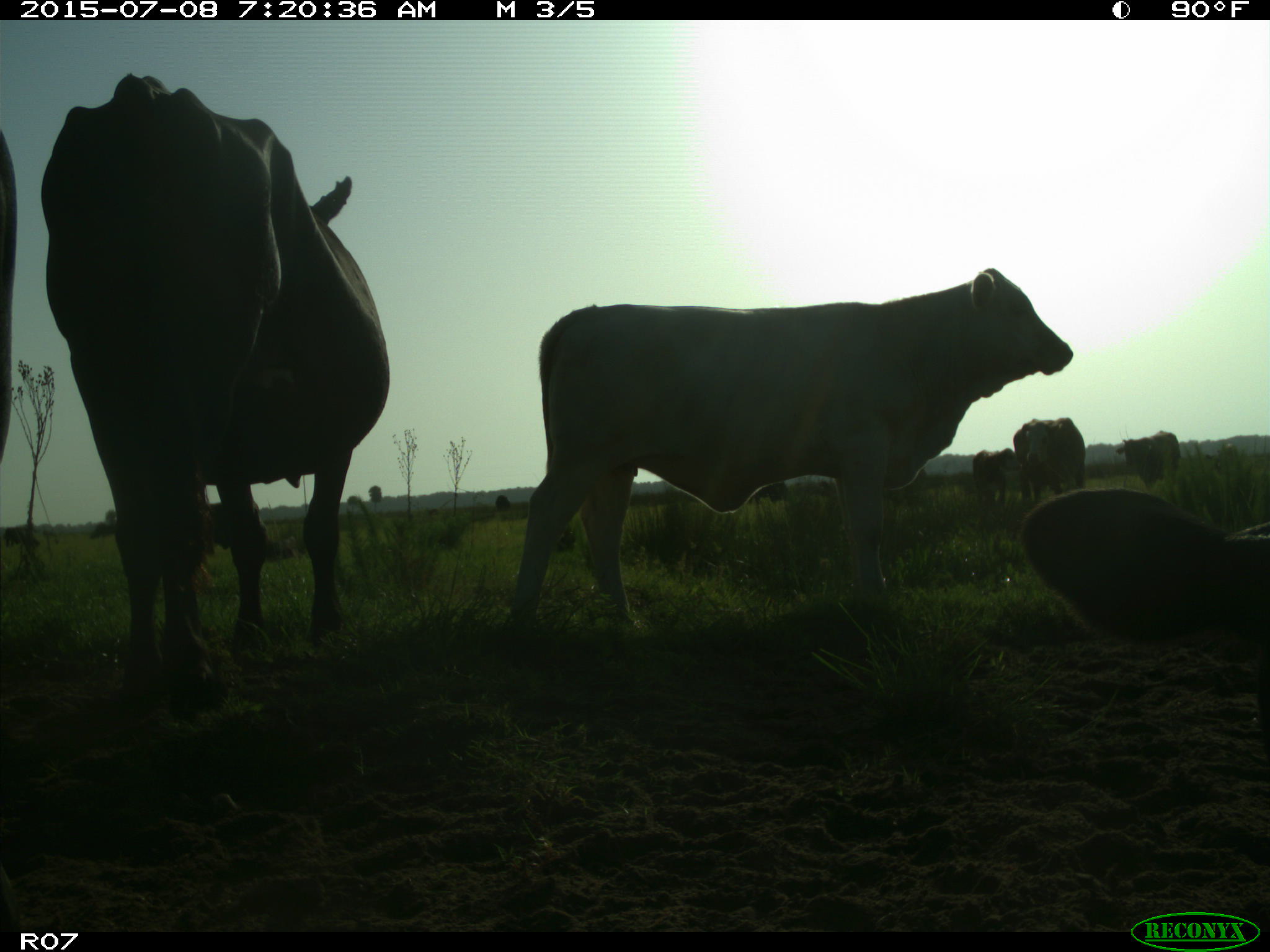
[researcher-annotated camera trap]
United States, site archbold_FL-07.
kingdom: Animalia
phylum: Chordata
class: Mammalia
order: Artiodactyla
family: Bovidae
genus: Bos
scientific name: Bos taurus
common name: domestic cow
Bos taurus (domestic cow).